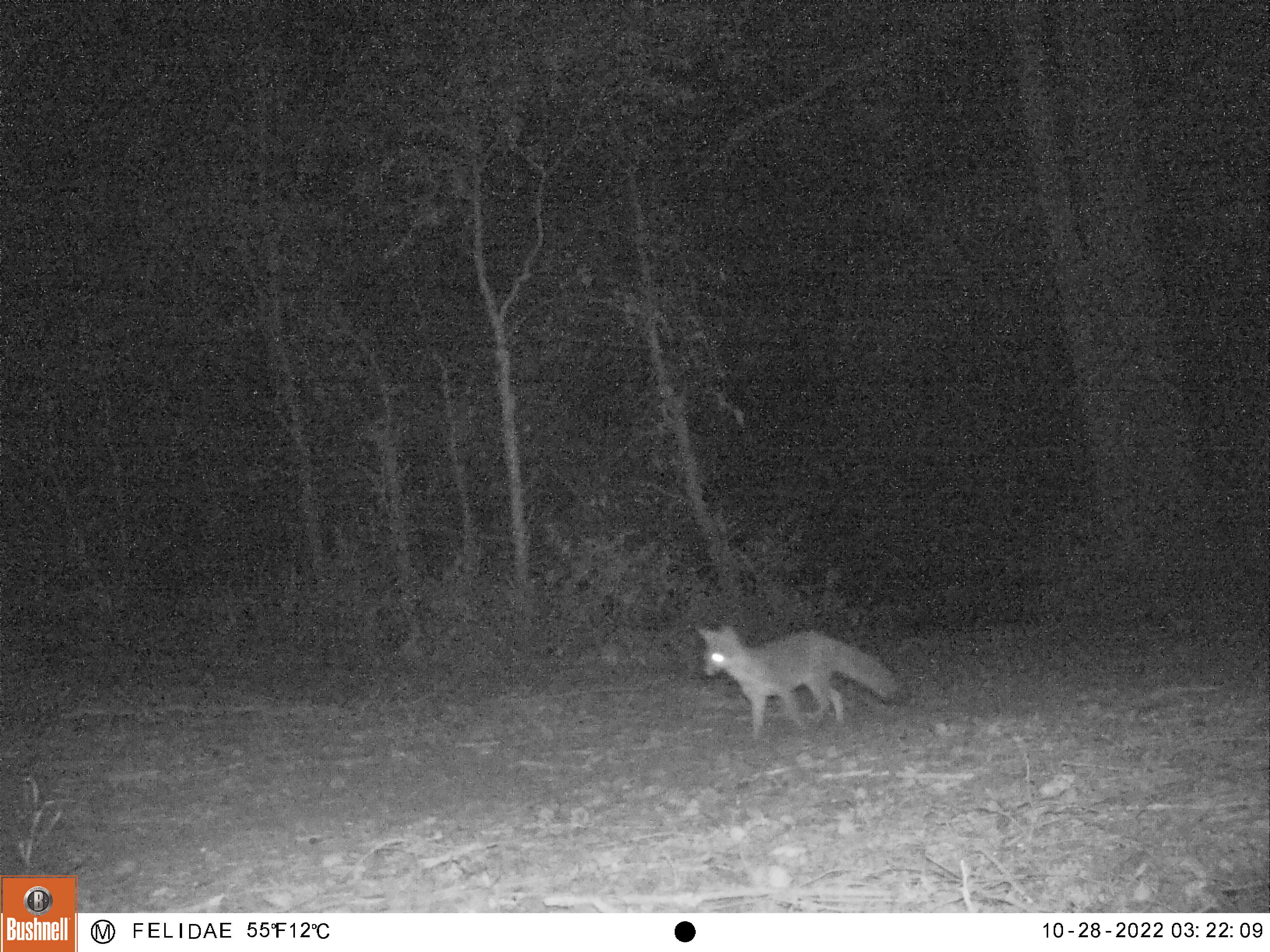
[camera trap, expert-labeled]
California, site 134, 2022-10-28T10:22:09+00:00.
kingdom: Animalia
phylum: Chordata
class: Mammalia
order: Carnivora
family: Canidae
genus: Urocyon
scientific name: Urocyon cinereoargenteus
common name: gray fox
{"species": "gray fox (Urocyon cinereoargenteus)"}